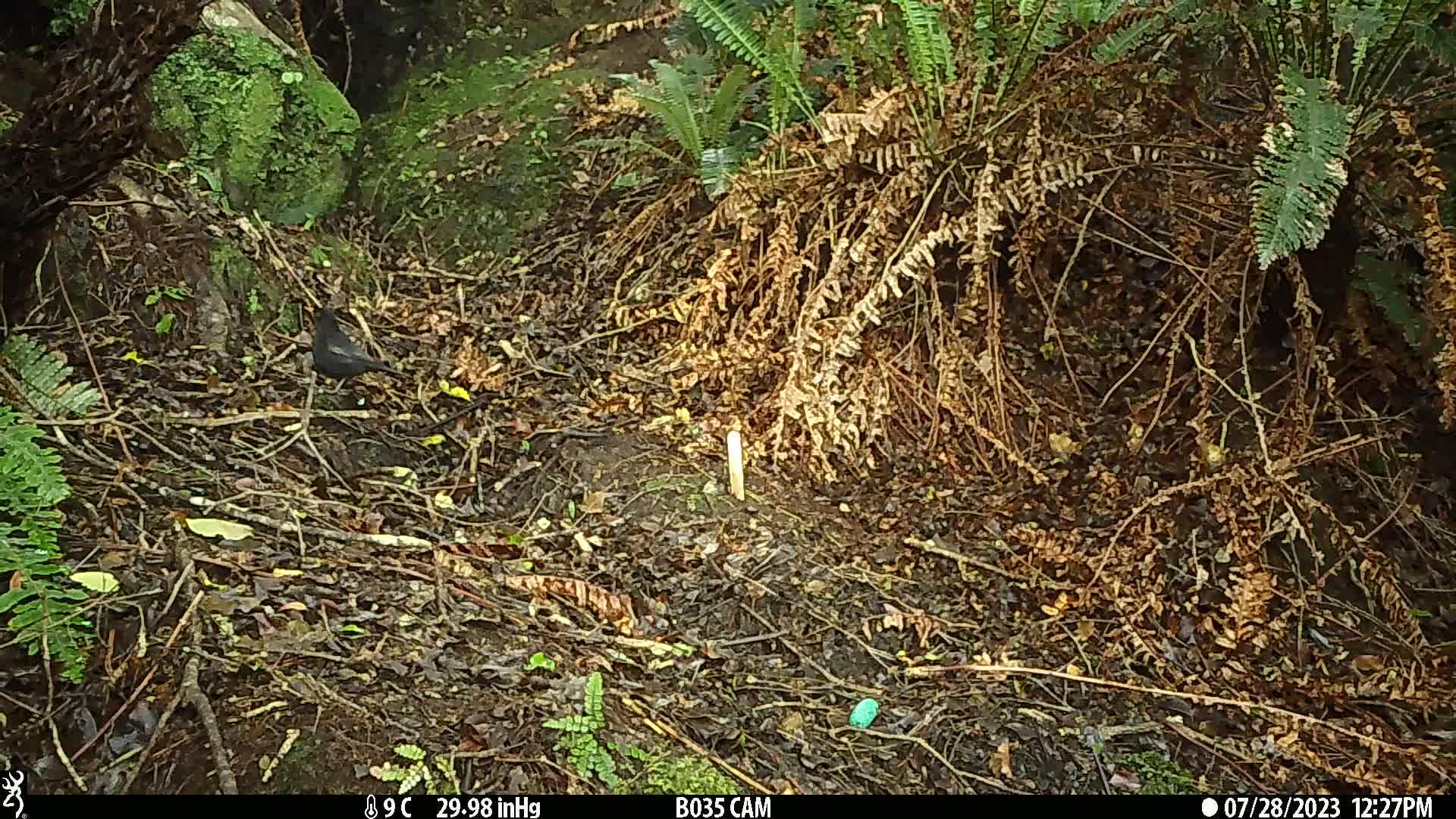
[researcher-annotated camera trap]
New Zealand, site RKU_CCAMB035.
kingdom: Animalia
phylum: Chordata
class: Aves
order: Passeriformes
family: Turdidae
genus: Turdus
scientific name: Turdus merula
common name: eurasian blackbird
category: blackbird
Blackbird (eurasian blackbird) (Turdus merula).